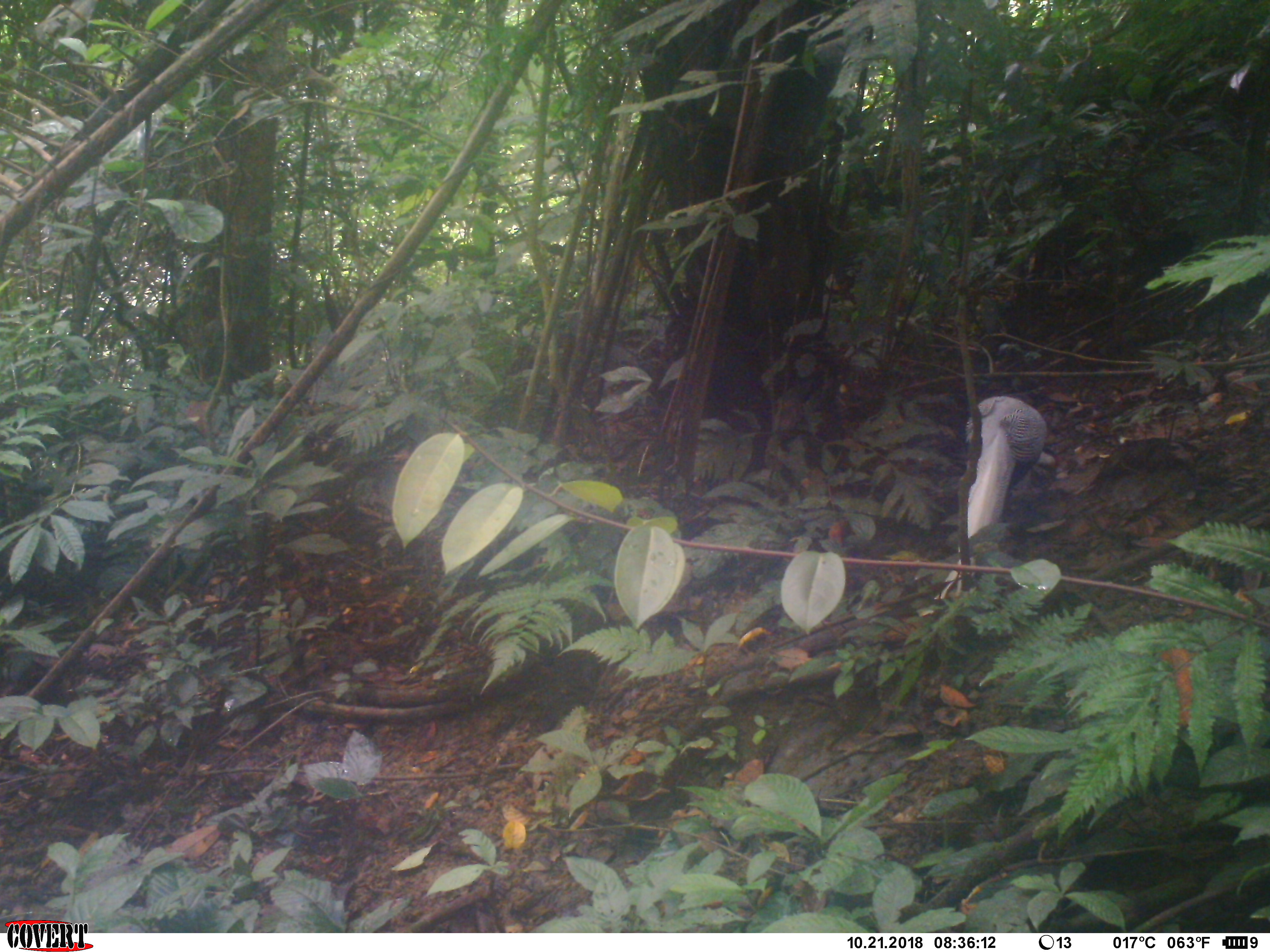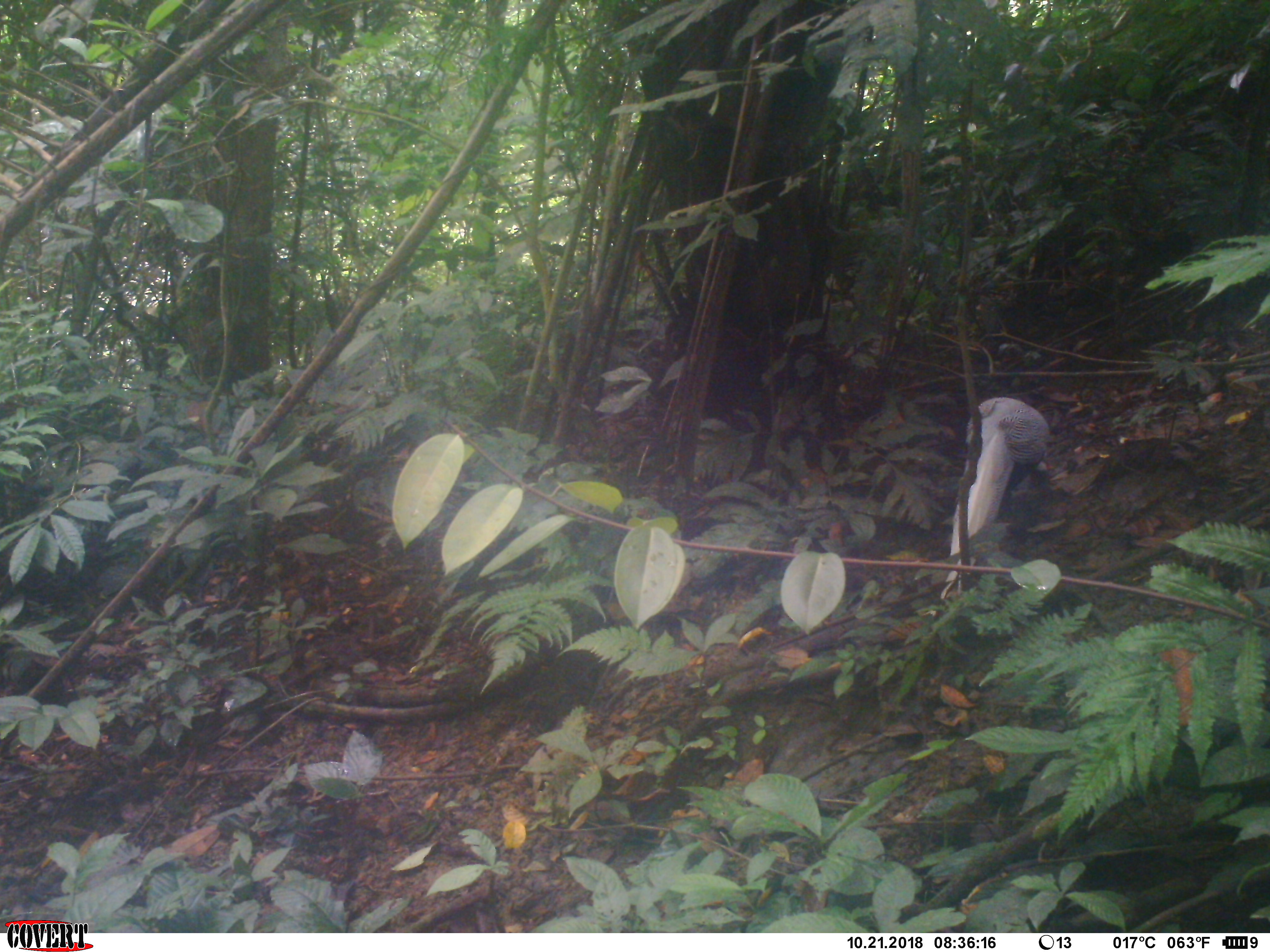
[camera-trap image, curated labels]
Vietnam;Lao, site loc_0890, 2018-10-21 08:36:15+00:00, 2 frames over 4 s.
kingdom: Animalia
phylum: Chordata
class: Aves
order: Galliformes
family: Phasianidae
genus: Lophura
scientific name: Lophura nycthemera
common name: silver pheasant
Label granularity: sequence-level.